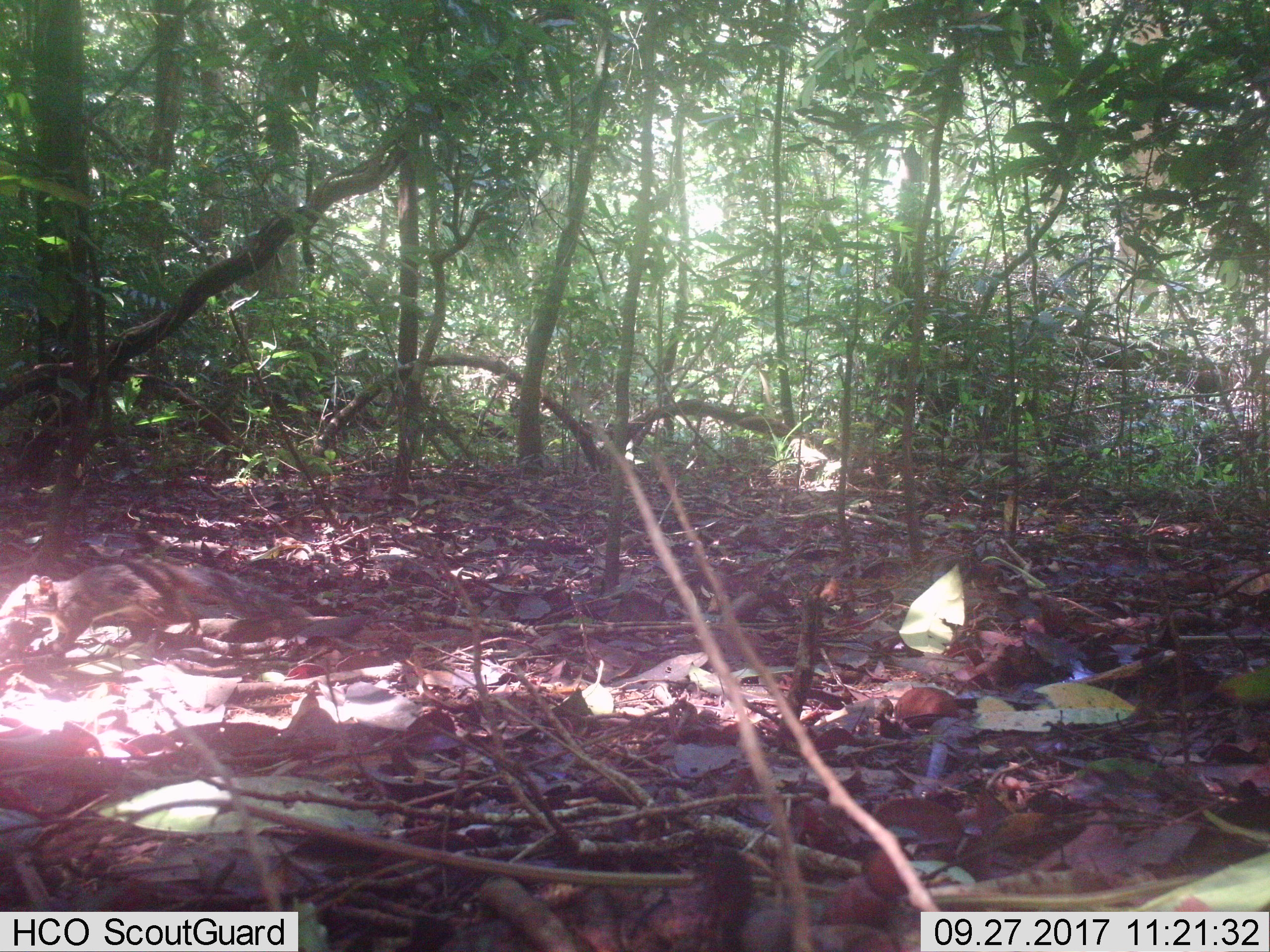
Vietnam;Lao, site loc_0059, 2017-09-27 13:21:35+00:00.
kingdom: Animalia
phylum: Chordata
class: Mammalia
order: Rodentia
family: Sciuridae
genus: Dremomys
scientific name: Dremomys rufigenis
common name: red-cheeked squirrel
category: red cheeked squirrel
Red cheeked squirrel (red-cheeked squirrel) (Dremomys rufigenis). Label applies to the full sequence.